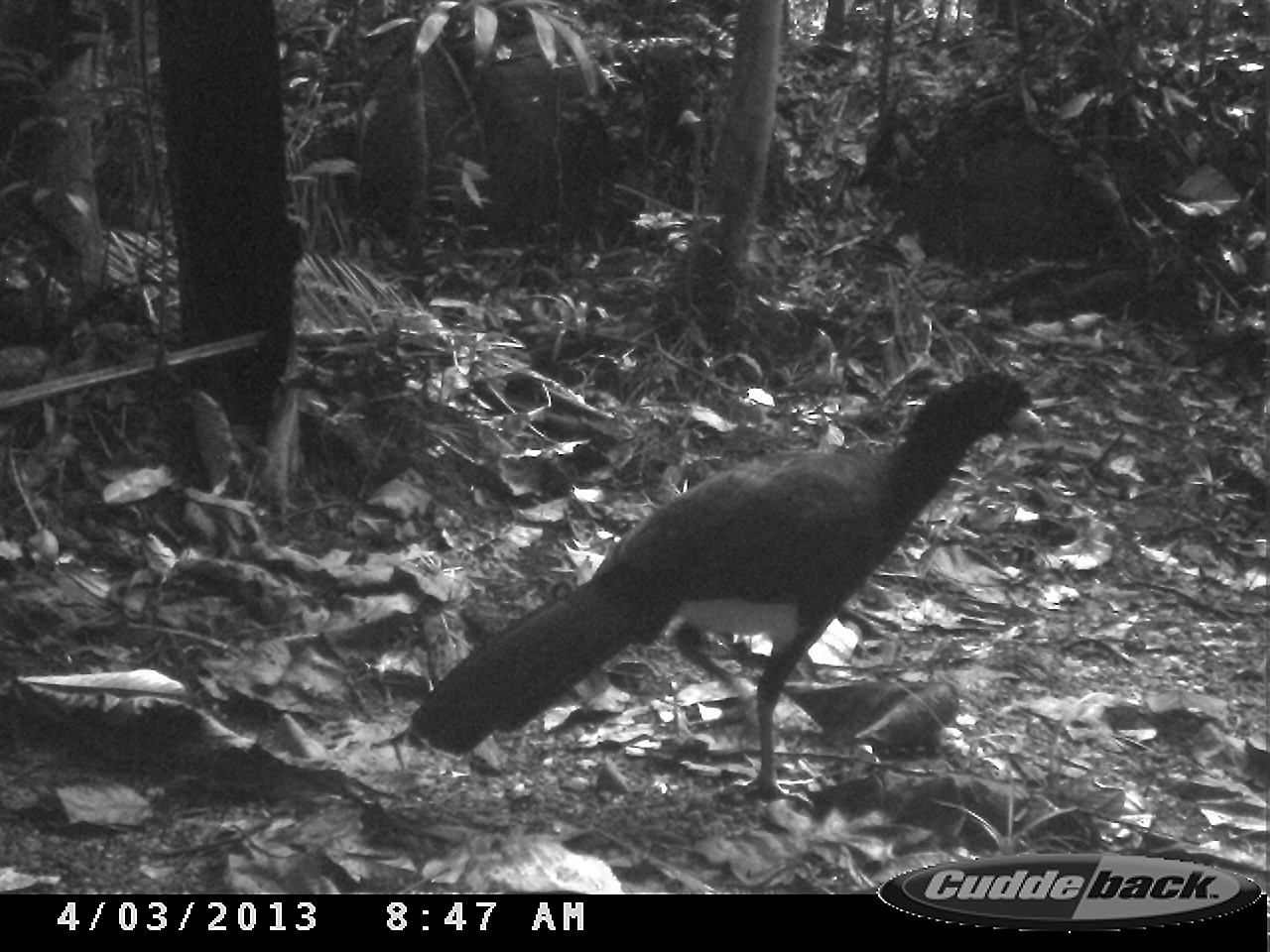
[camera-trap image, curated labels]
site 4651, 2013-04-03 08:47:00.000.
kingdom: Animalia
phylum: Chordata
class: Aves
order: Galliformes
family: Cracidae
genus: Crax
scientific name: Crax alector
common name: black curassow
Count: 1.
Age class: adult.